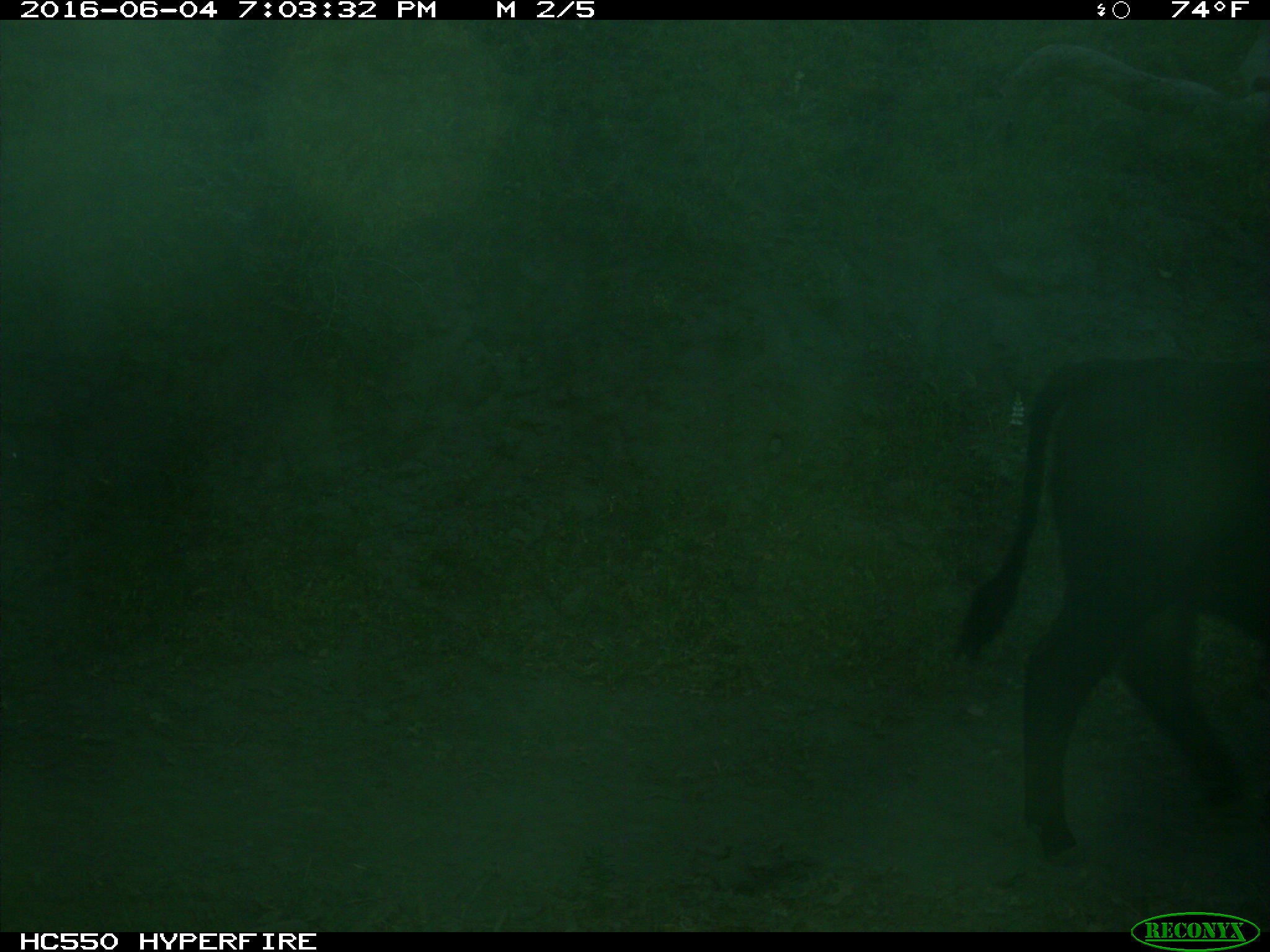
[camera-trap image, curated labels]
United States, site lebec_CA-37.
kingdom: Animalia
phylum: Chordata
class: Mammalia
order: Artiodactyla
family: Bovidae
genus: Bos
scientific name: Bos taurus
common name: domestic cow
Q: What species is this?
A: Bos taurus (domestic cow).